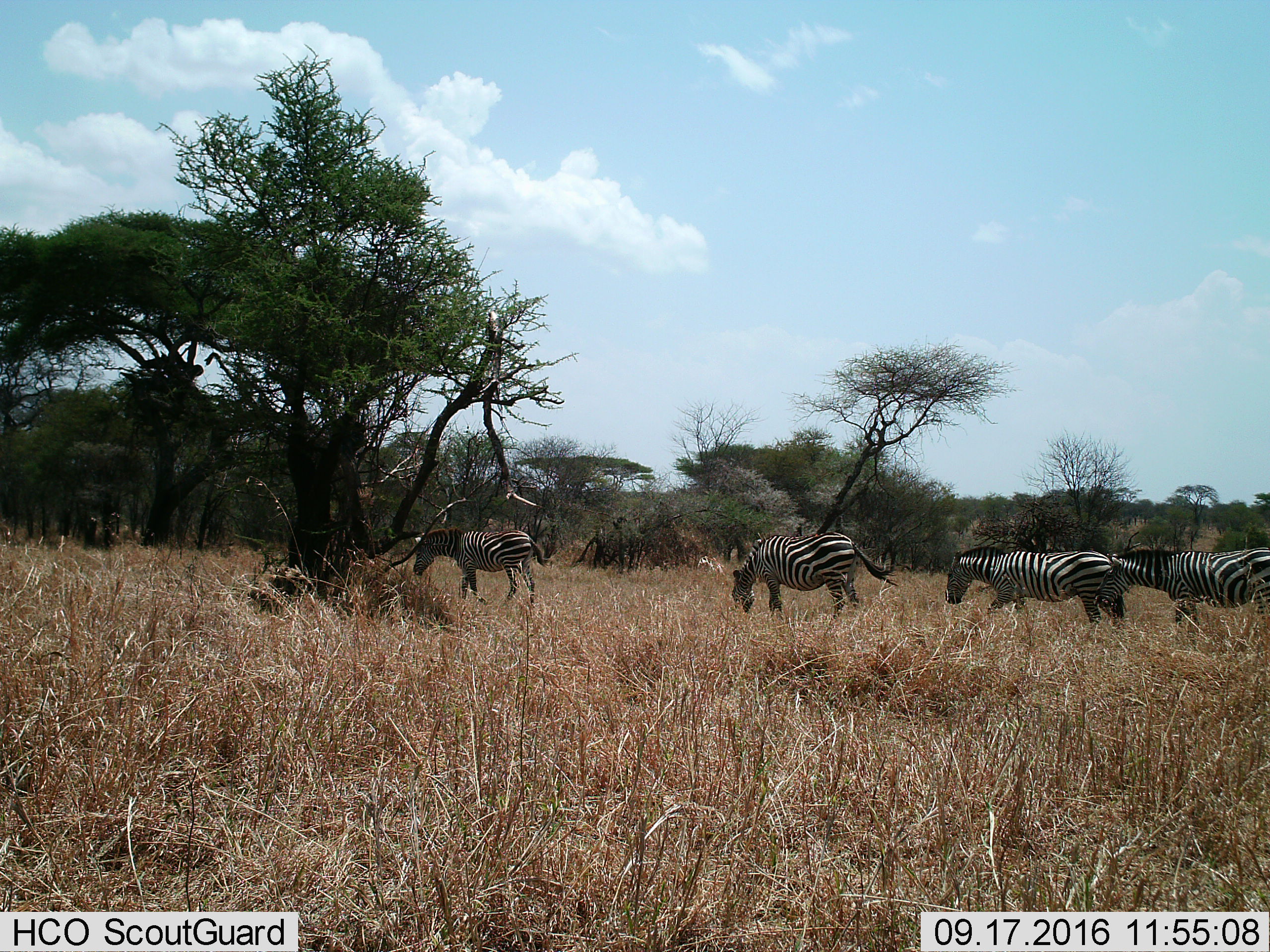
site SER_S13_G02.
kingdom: Animalia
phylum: Chordata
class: Mammalia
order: Perissodactyla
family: Equidae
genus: Equus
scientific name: Equus quagga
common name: plains zebra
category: zebraplains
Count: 4.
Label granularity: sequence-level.